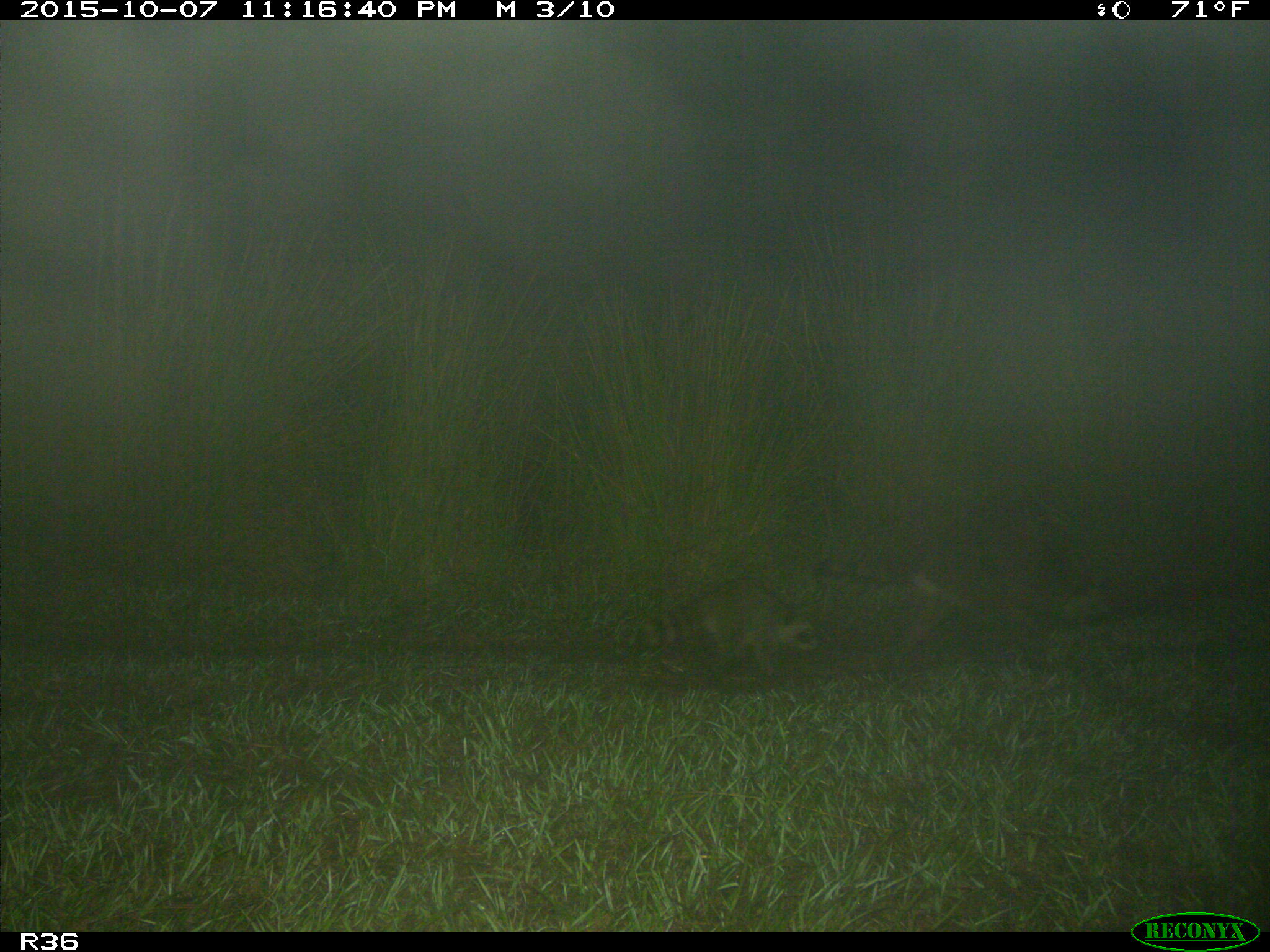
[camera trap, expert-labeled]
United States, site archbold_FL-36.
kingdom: Animalia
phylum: Chordata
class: Mammalia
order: Carnivora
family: Procyonidae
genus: Procyon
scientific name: Procyon lotor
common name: common raccoon